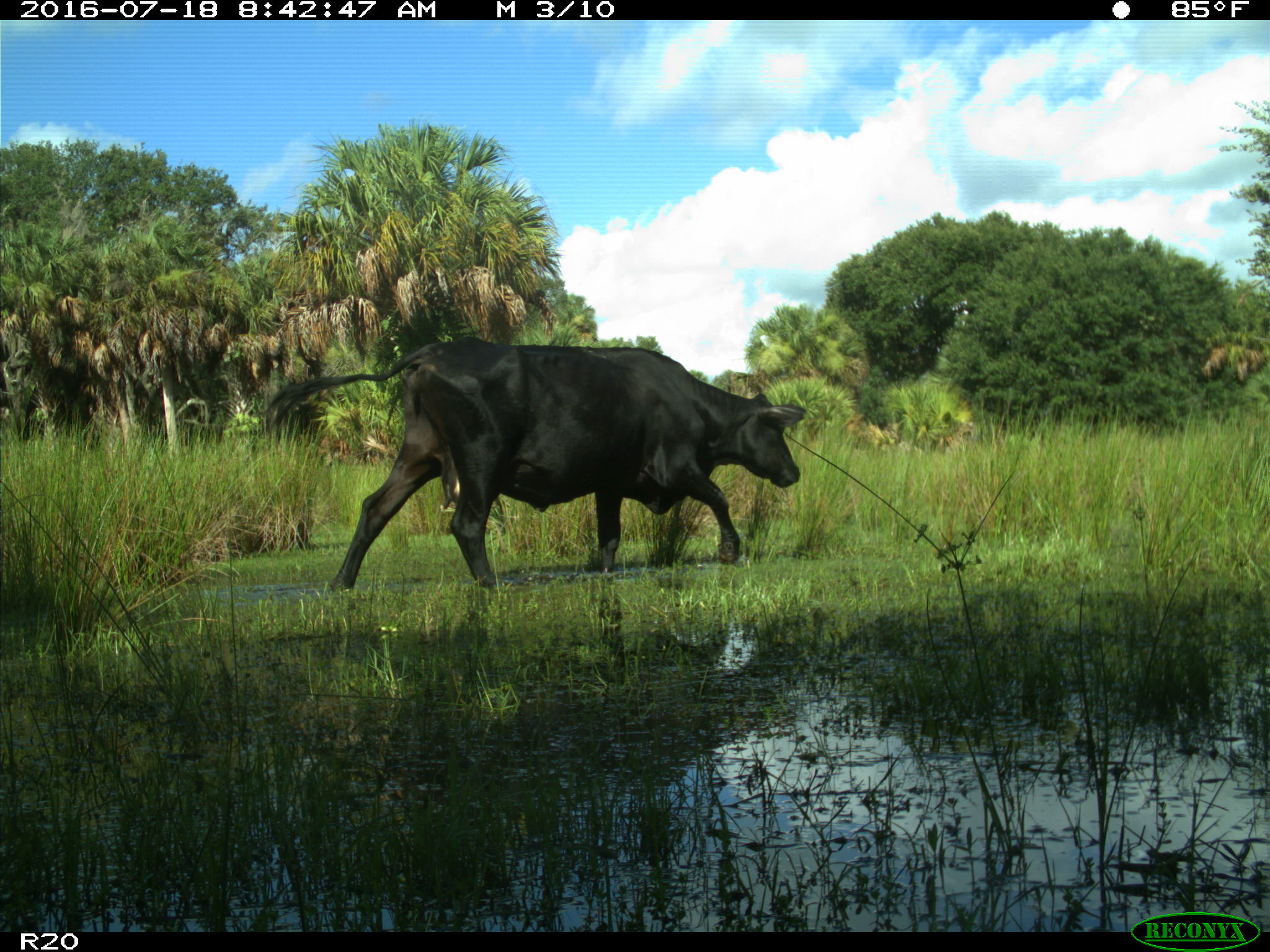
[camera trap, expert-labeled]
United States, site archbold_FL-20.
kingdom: Animalia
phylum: Chordata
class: Mammalia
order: Artiodactyla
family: Bovidae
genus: Bos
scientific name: Bos taurus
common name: domestic cow